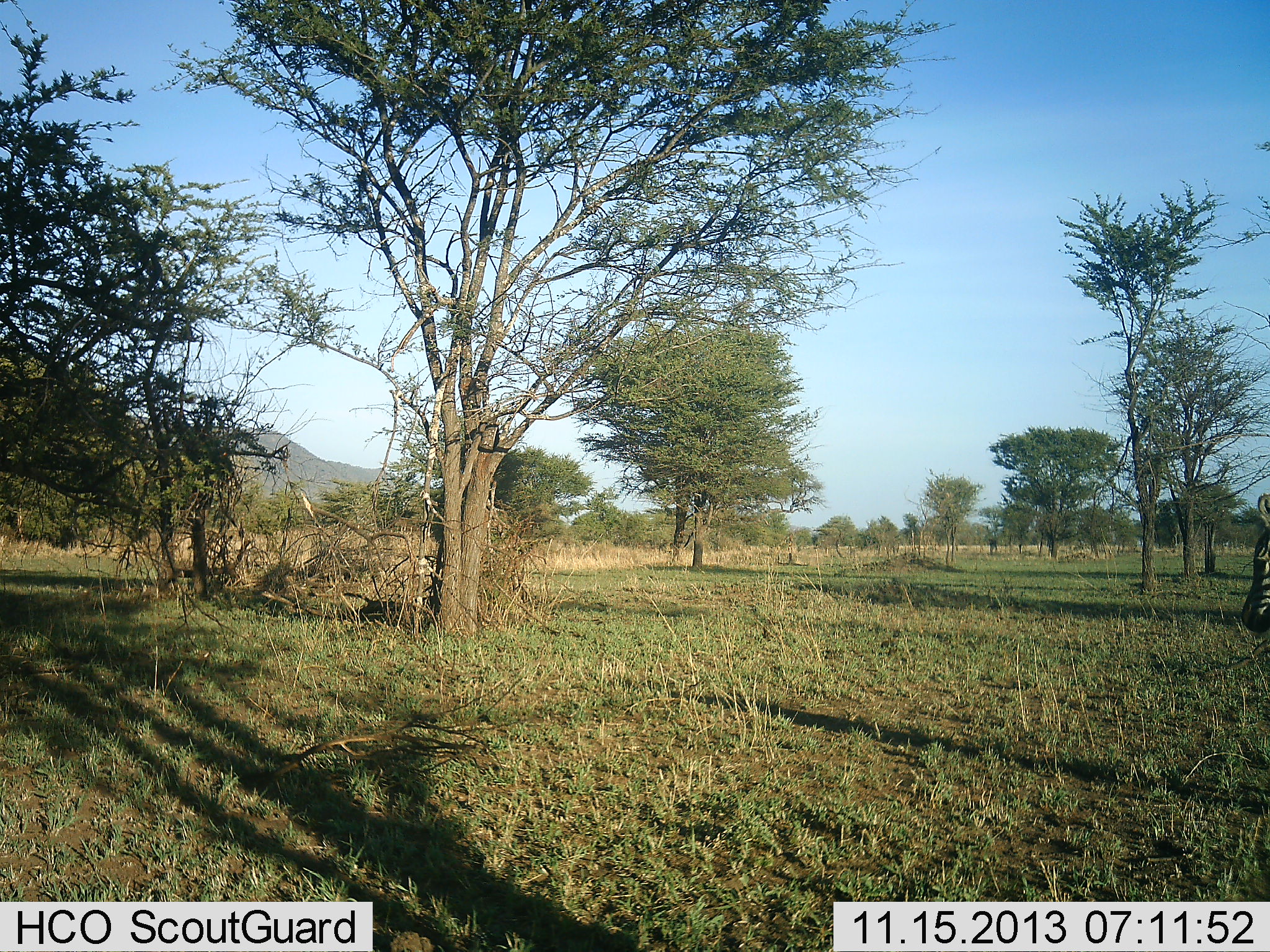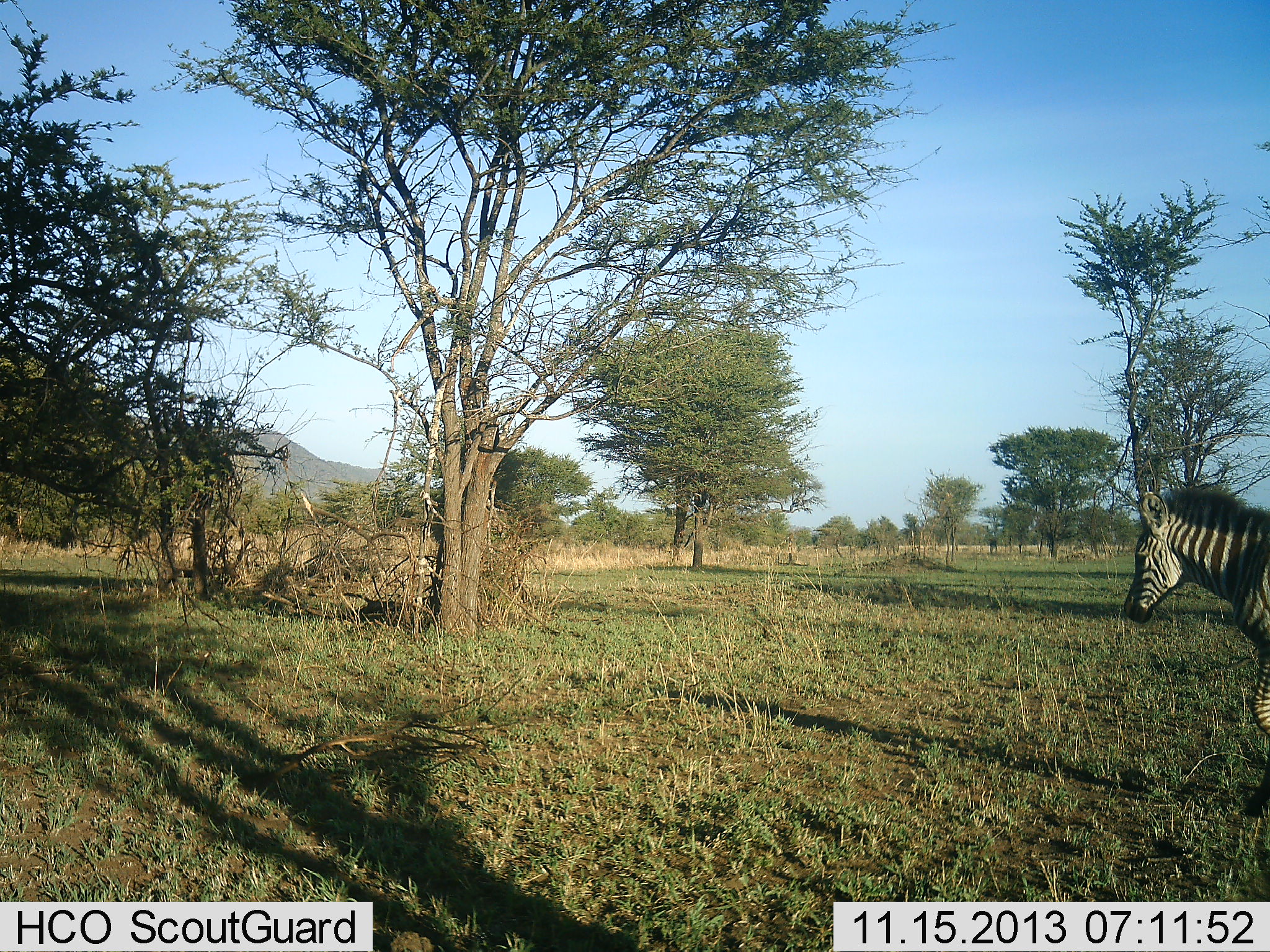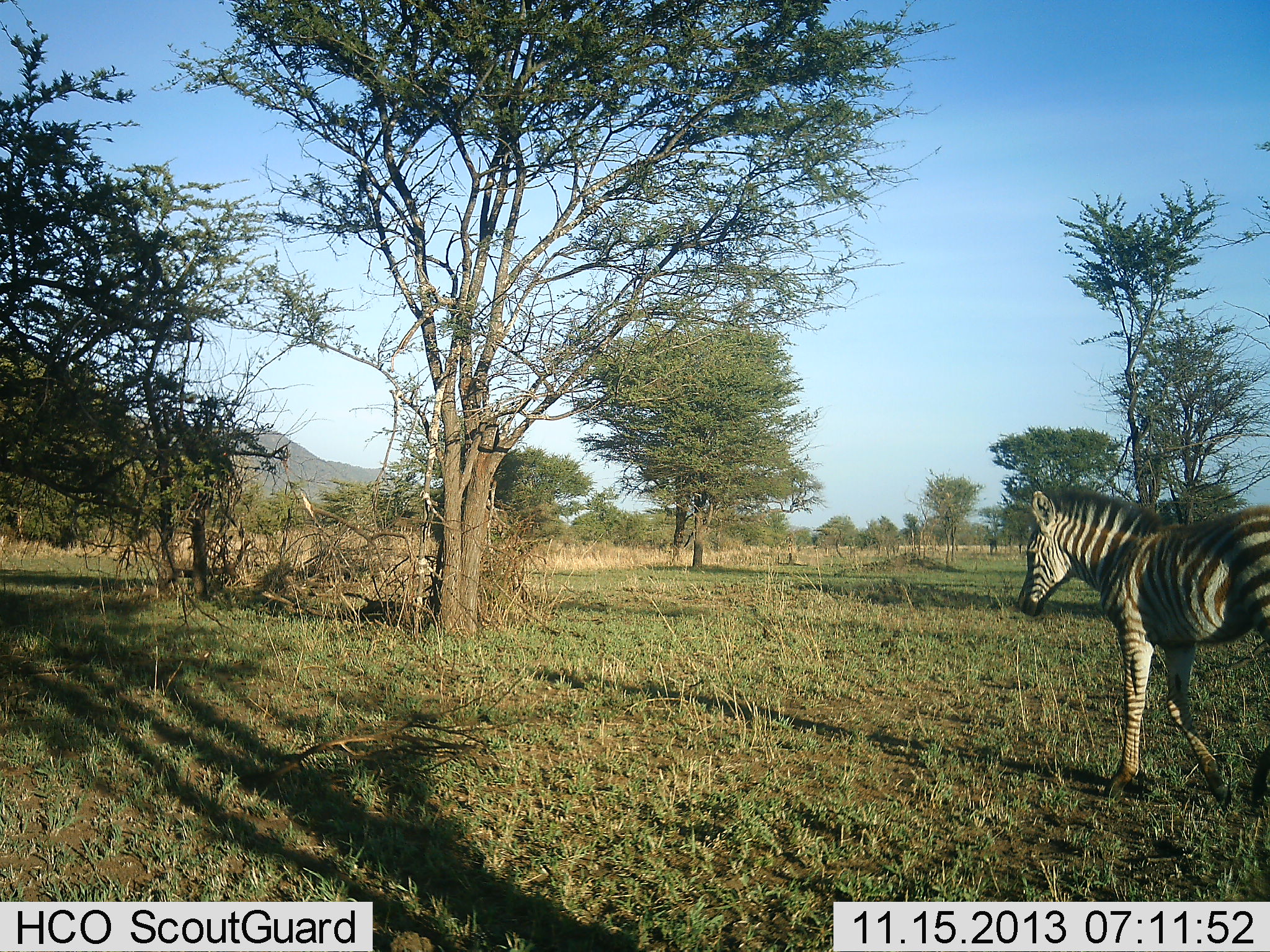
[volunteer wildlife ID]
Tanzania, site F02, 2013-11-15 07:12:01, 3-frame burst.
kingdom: Animalia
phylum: Chordata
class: Mammalia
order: Perissodactyla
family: Equidae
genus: Equus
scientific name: Equus quagga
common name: plains zebra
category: zebra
Zebra (plains zebra) (Equus quagga), count 1. Behavior (volunteer vote fractions): standing 0%, resting 0%, moving 100%, interacting 0%. Young present (vote fraction): 20%. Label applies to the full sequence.